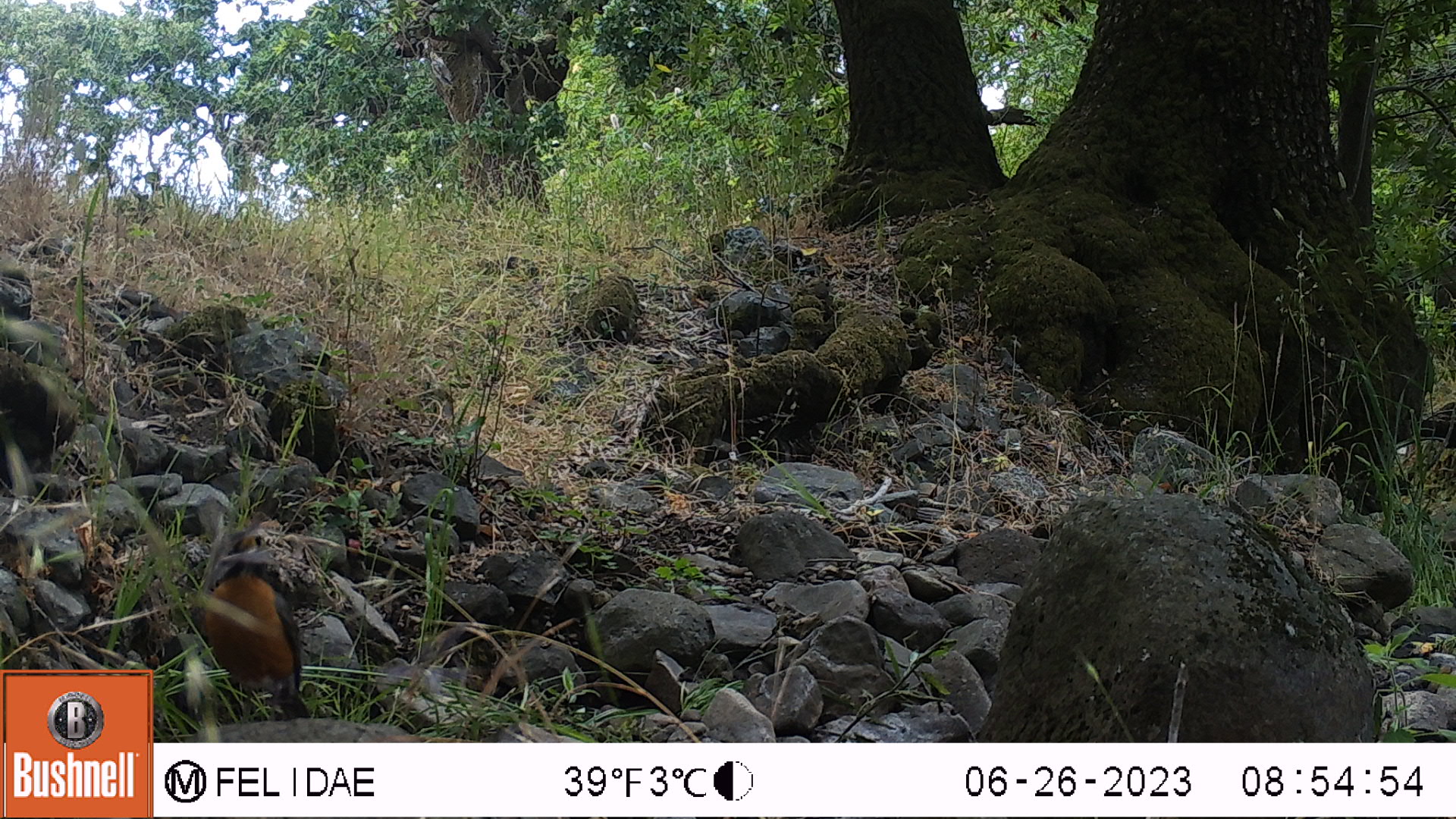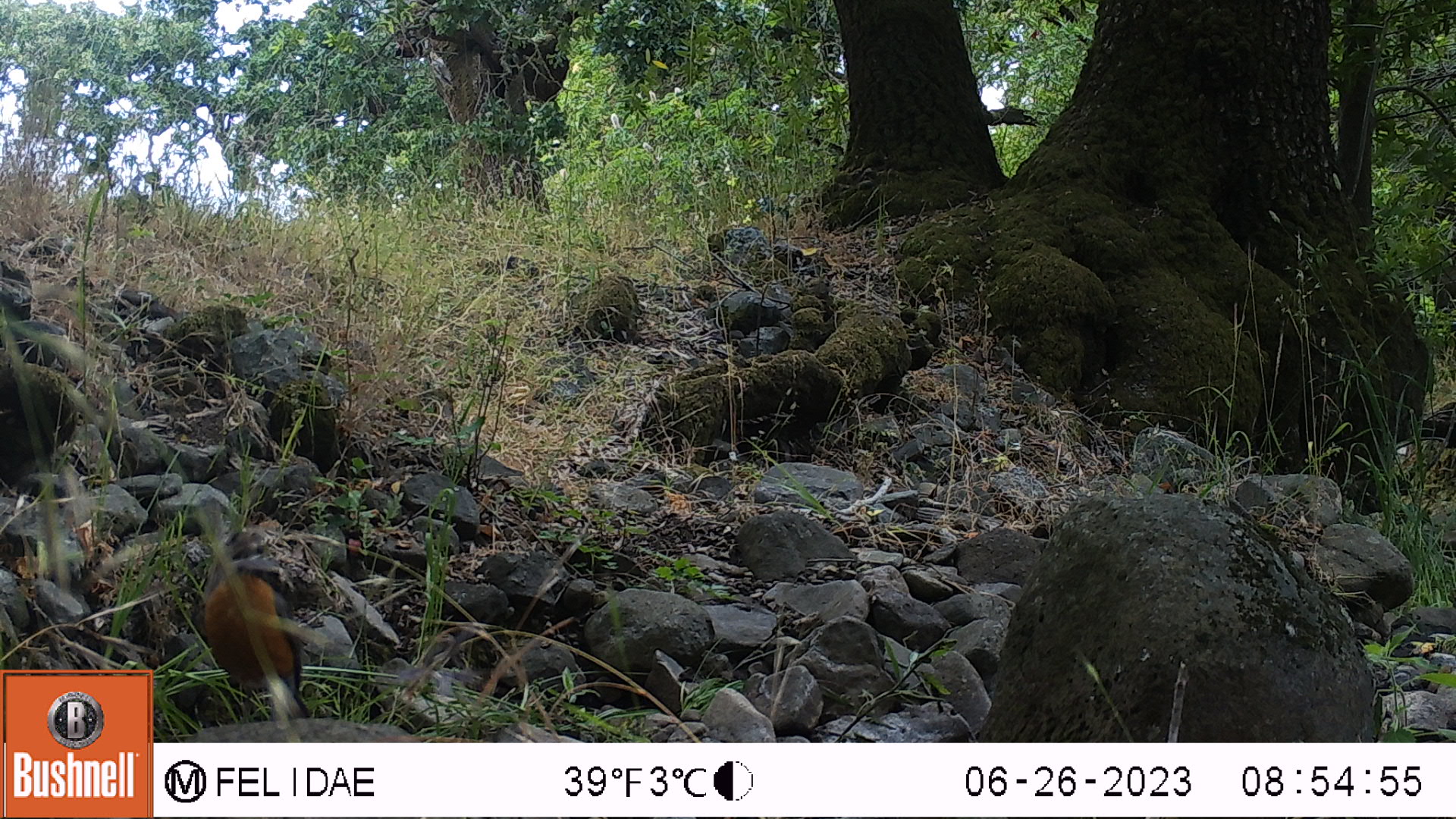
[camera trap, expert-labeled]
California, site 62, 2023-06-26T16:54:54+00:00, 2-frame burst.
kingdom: Animalia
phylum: Chordata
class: Aves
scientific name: Aves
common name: bird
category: unknown bird